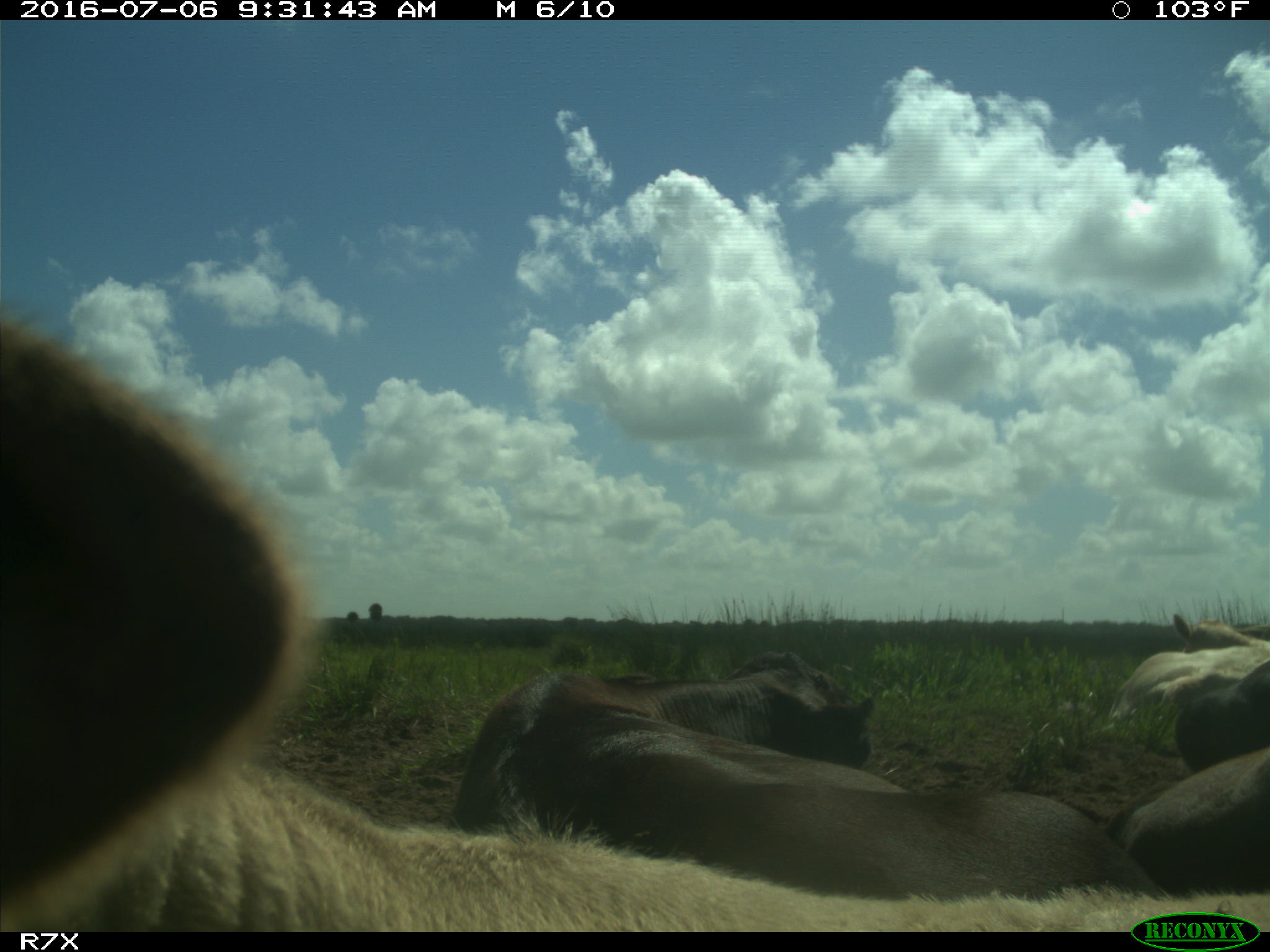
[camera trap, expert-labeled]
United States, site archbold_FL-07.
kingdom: Animalia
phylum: Chordata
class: Mammalia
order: Artiodactyla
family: Bovidae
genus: Bos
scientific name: Bos taurus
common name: domestic cow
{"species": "Bos taurus (domestic cow)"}